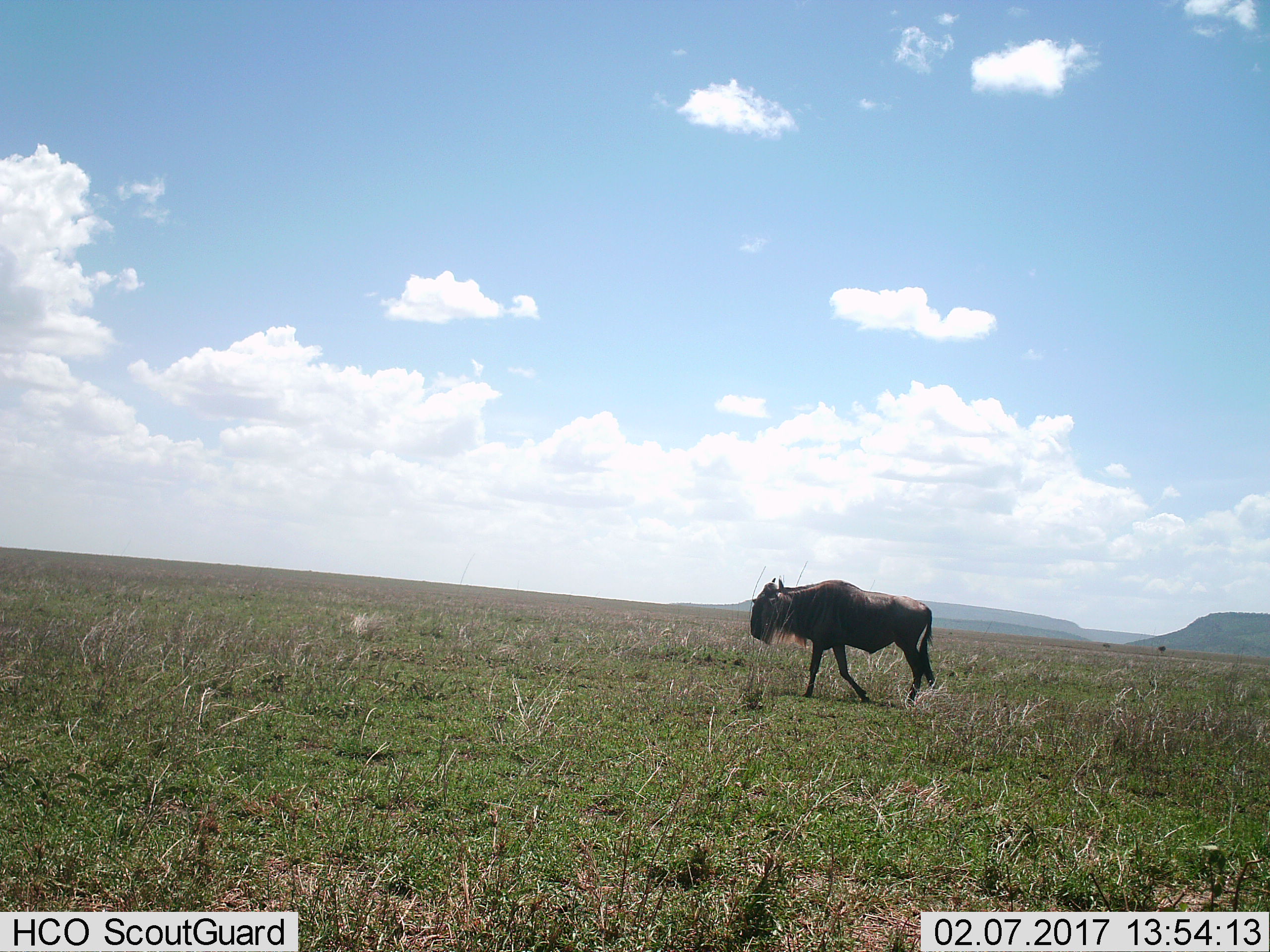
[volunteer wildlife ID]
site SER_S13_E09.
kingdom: Animalia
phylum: Chordata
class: Mammalia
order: Artiodactyla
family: Bovidae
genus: Connochaetes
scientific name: Connochaetes taurinus taurinus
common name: blue wildebeest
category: wildebeestblue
Wildebeestblue (blue wildebeest) (Connochaetes taurinus taurinus), count 1. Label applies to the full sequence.